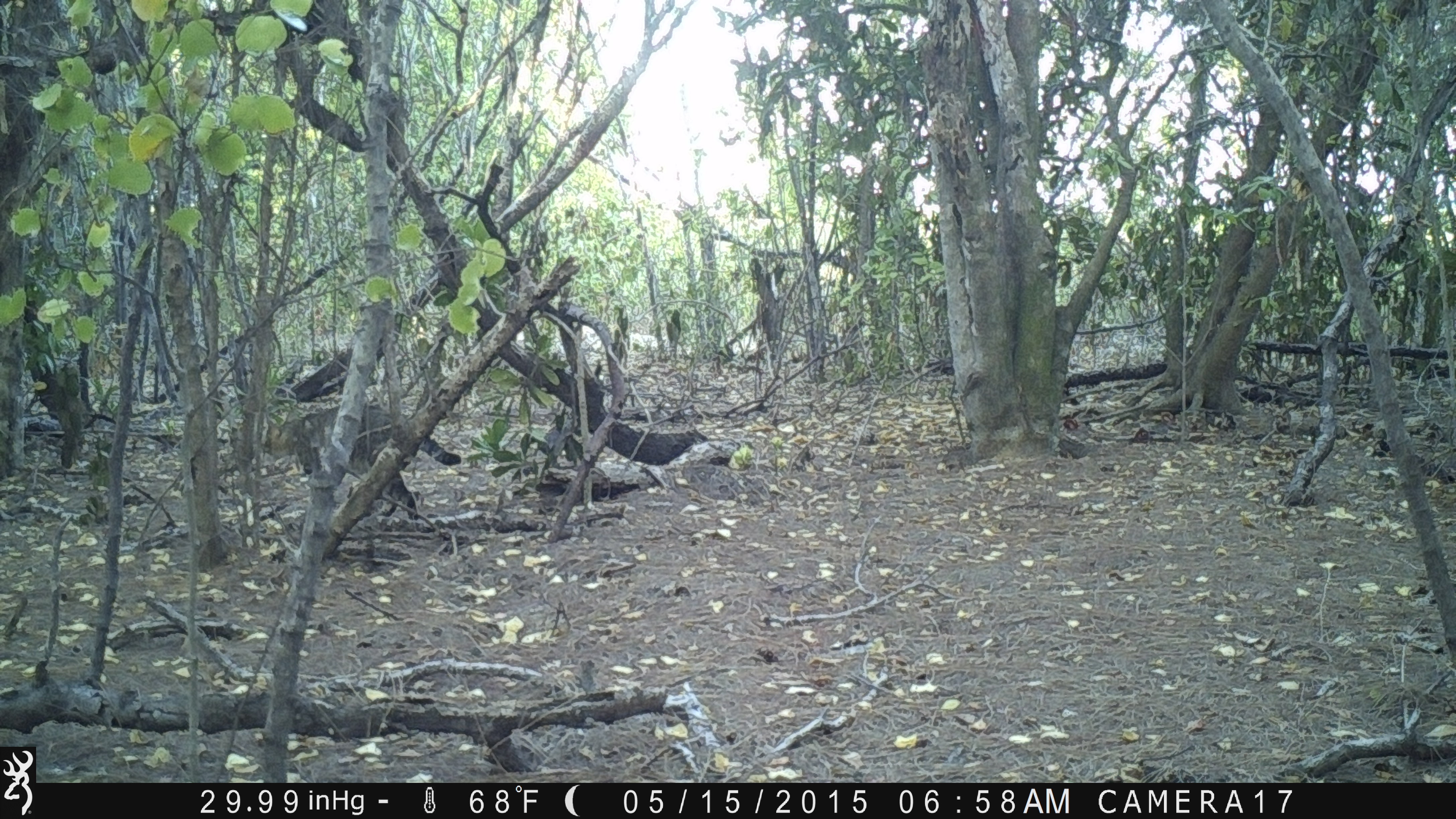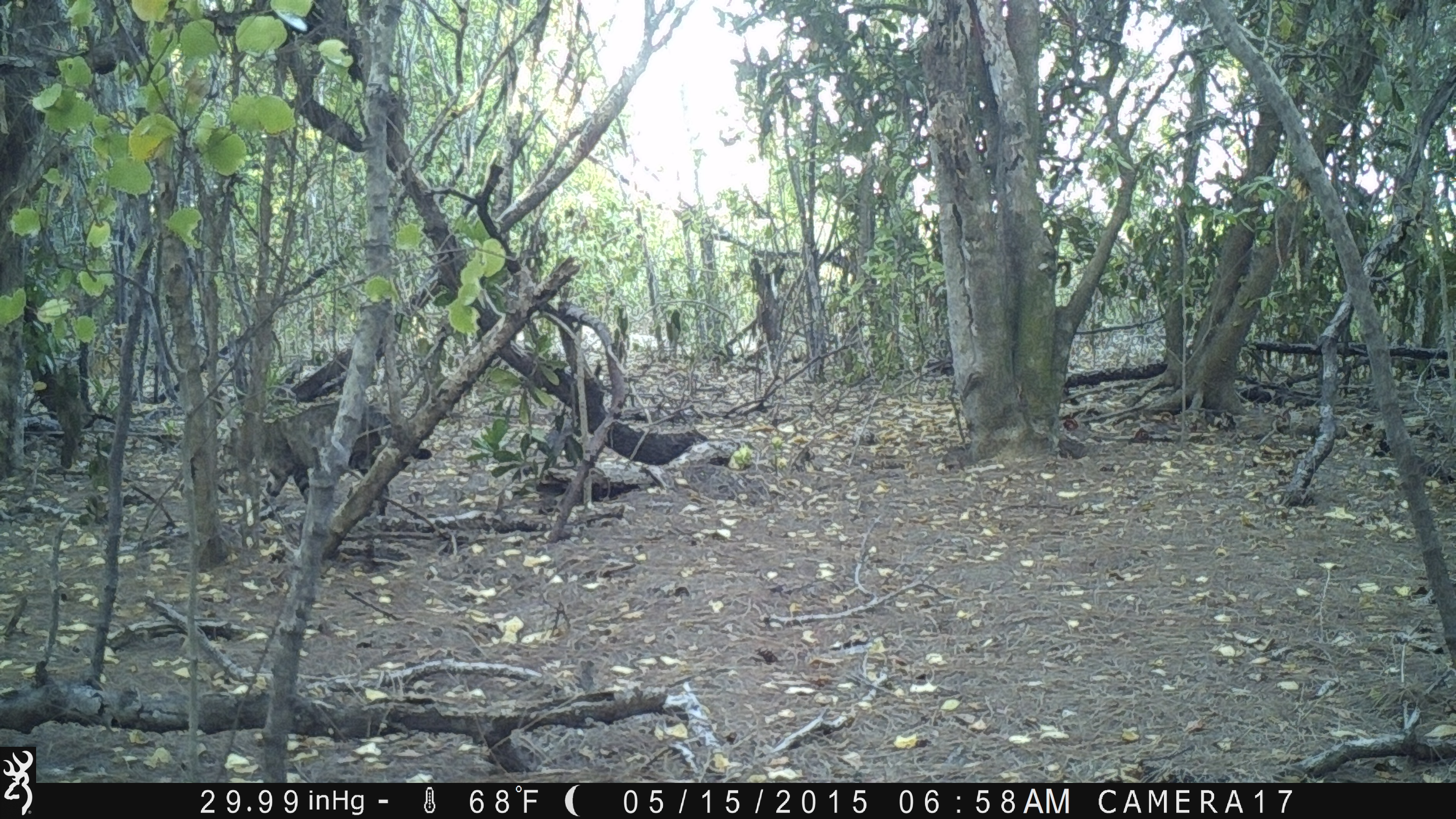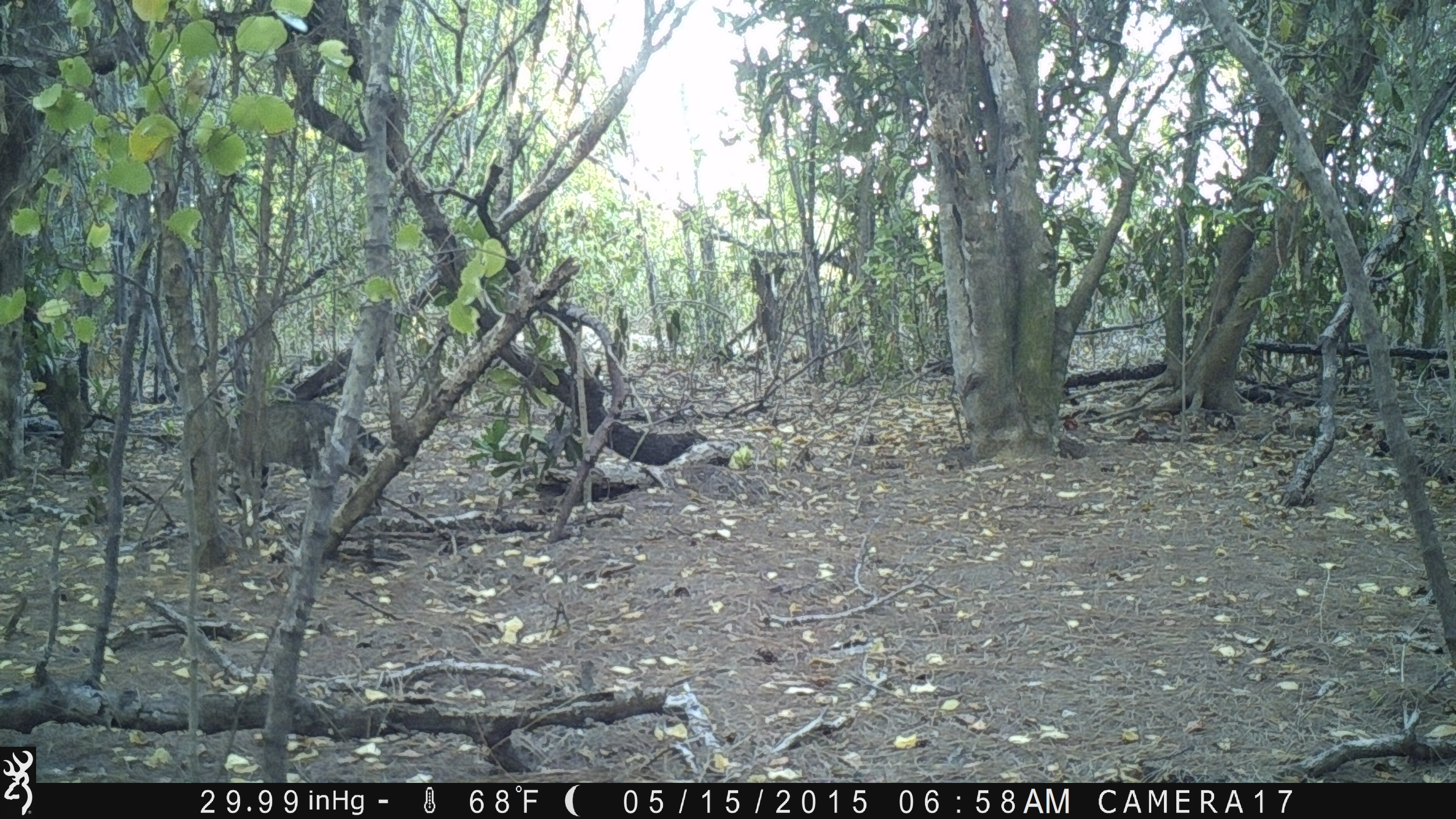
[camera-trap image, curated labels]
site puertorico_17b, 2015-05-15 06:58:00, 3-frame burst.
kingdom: Animalia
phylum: Chordata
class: Mammalia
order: Carnivora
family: Felidae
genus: Felis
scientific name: Felis catus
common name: cat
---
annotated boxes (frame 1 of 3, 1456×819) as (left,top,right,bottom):
cat: (274,403,461,500)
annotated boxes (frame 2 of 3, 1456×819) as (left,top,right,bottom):
cat: (208,397,435,530)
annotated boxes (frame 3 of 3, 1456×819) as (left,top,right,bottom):
cat: (209,398,387,497)